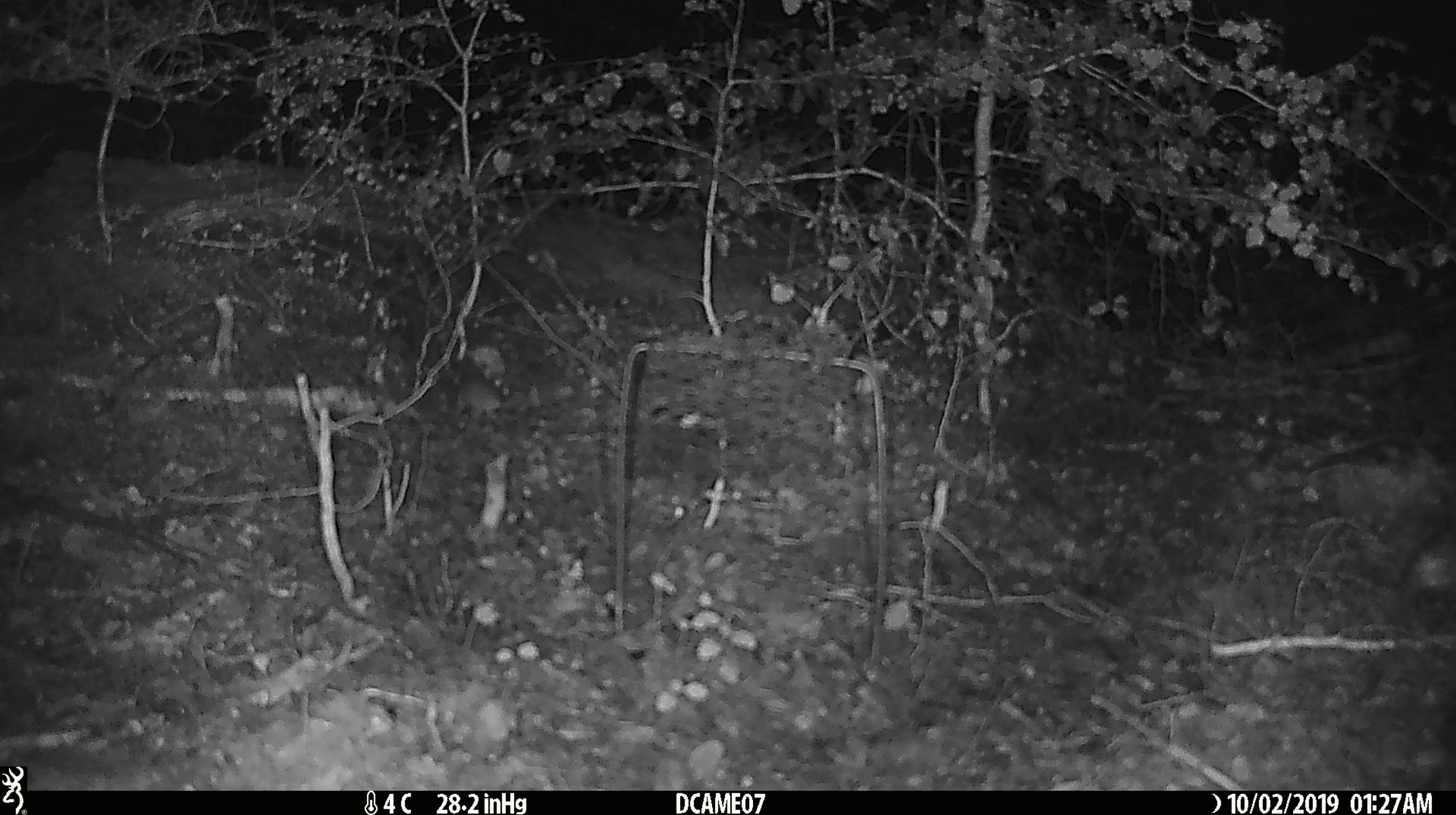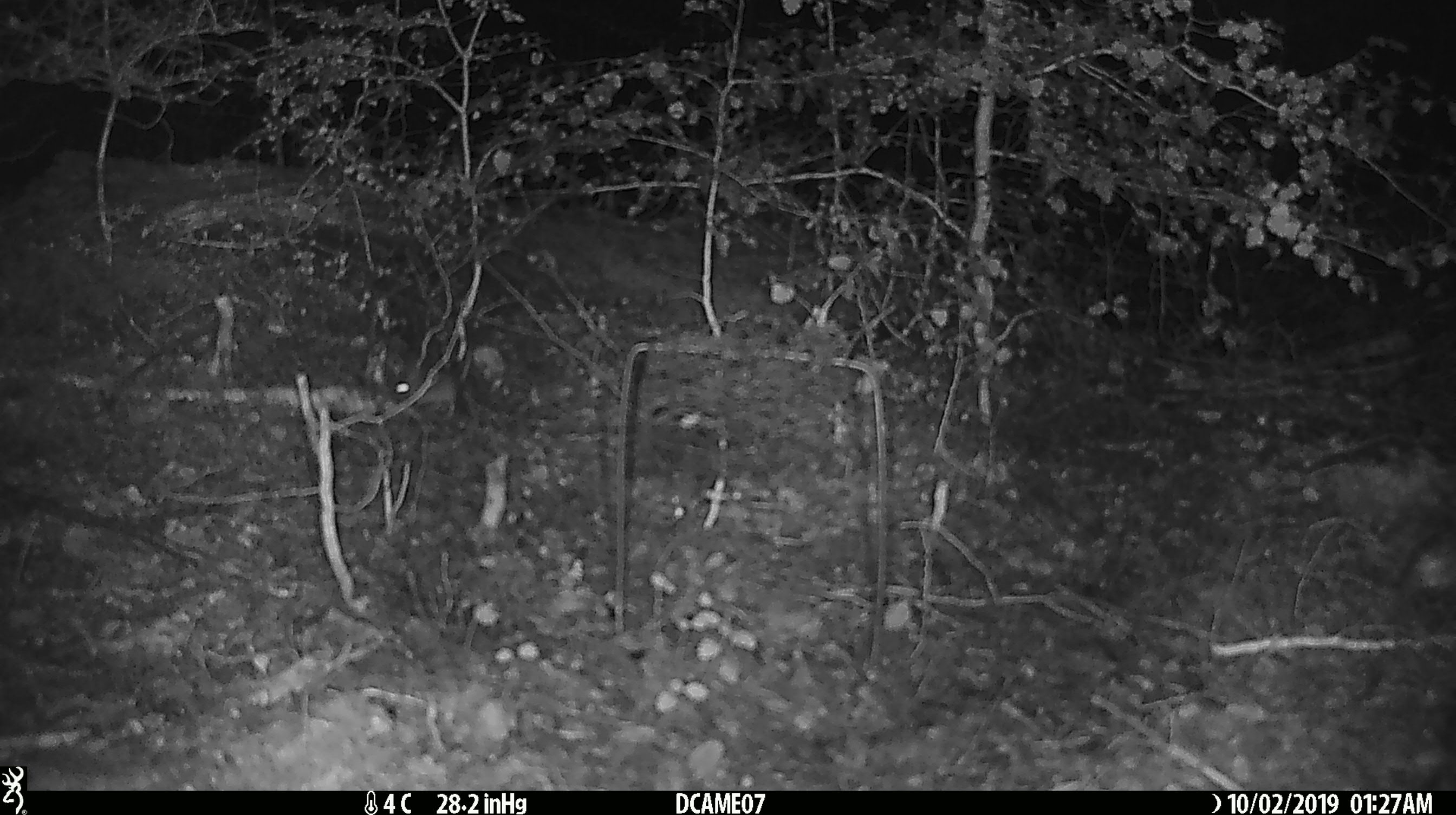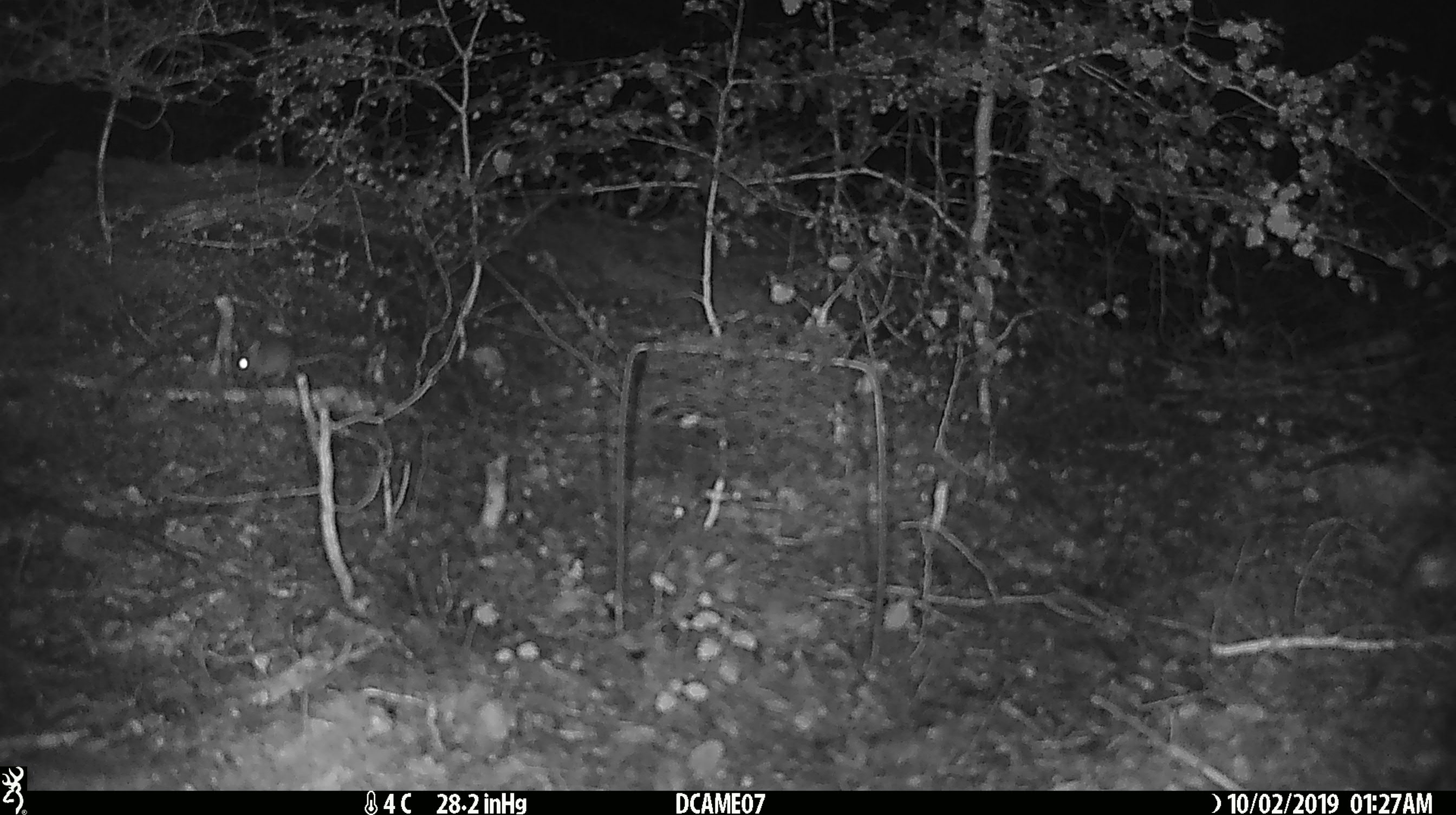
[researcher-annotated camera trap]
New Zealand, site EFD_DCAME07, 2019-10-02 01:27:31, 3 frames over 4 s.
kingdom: Animalia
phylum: Chordata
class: Mammalia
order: Rodentia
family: Muridae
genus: Mus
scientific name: Mus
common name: mouse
Mouse (Mus).